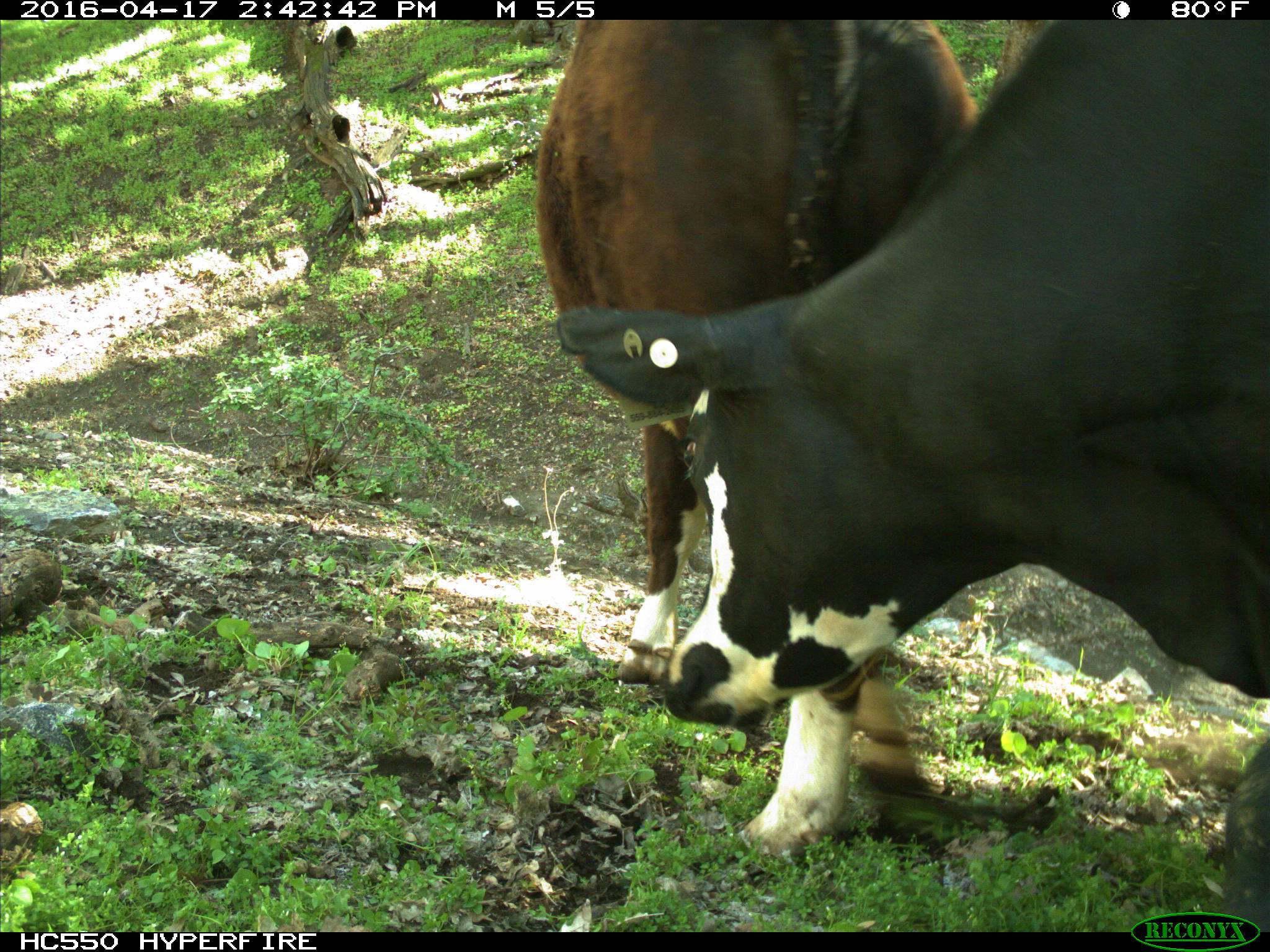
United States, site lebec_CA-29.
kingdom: Animalia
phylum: Chordata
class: Mammalia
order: Artiodactyla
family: Bovidae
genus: Bos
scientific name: Bos taurus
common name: domestic cow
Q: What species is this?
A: Bos taurus (domestic cow).